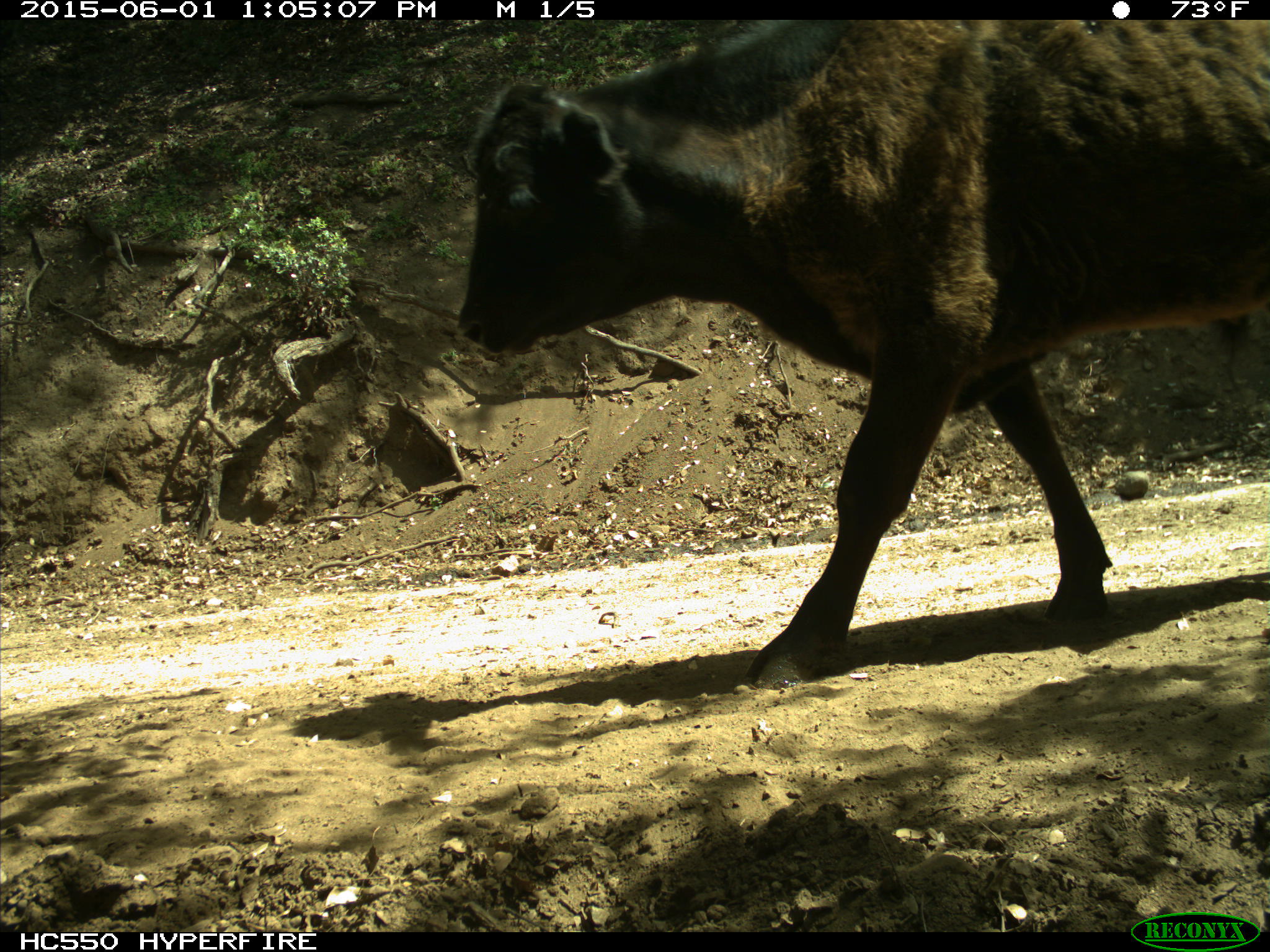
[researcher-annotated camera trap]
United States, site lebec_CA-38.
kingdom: Animalia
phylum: Chordata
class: Mammalia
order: Artiodactyla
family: Bovidae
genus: Bos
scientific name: Bos taurus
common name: domestic cow